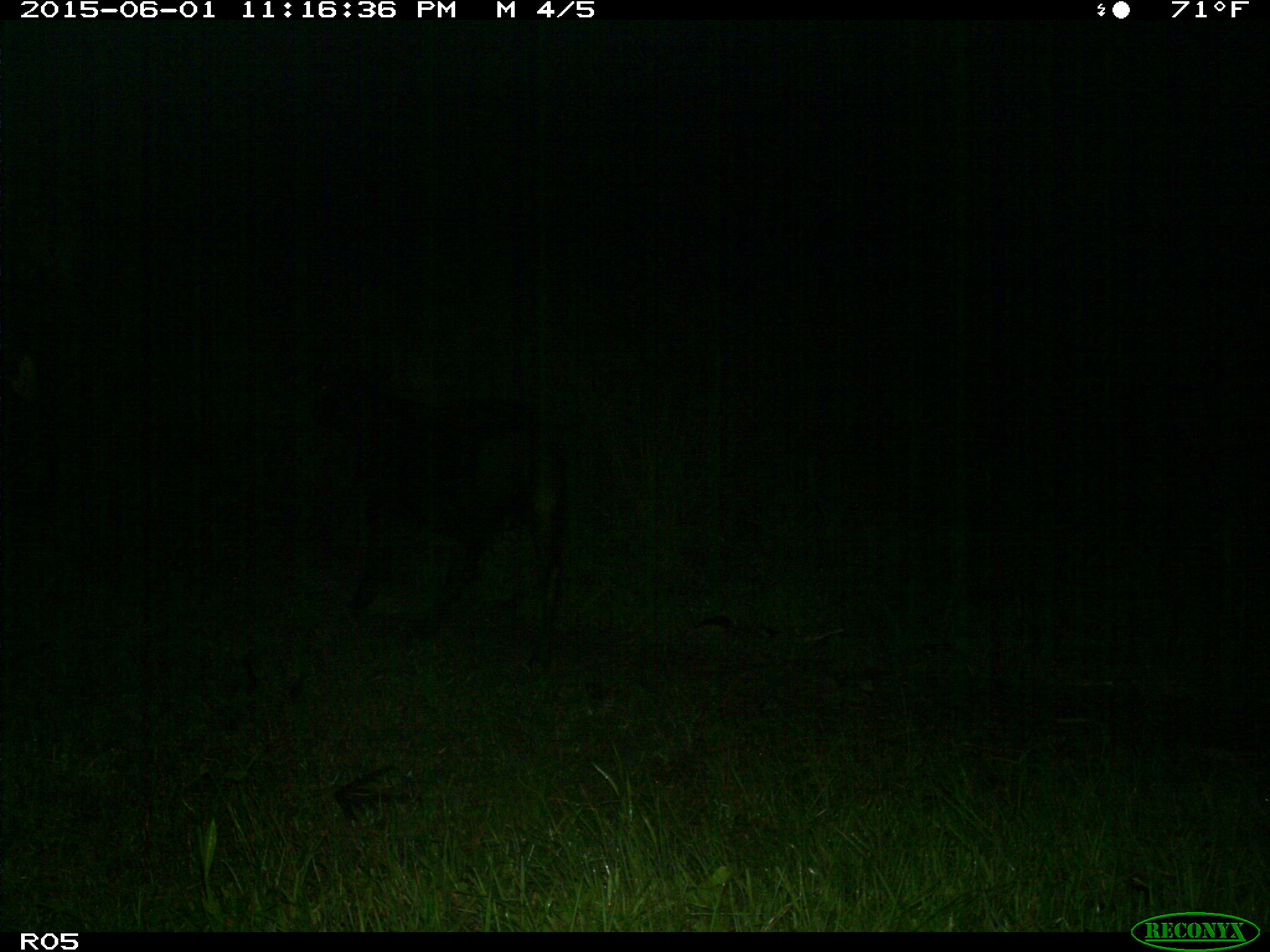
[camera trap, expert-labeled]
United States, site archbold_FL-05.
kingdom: Animalia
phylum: Chordata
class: Mammalia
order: Artiodactyla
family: Bovidae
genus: Bos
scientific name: Bos taurus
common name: domestic cow